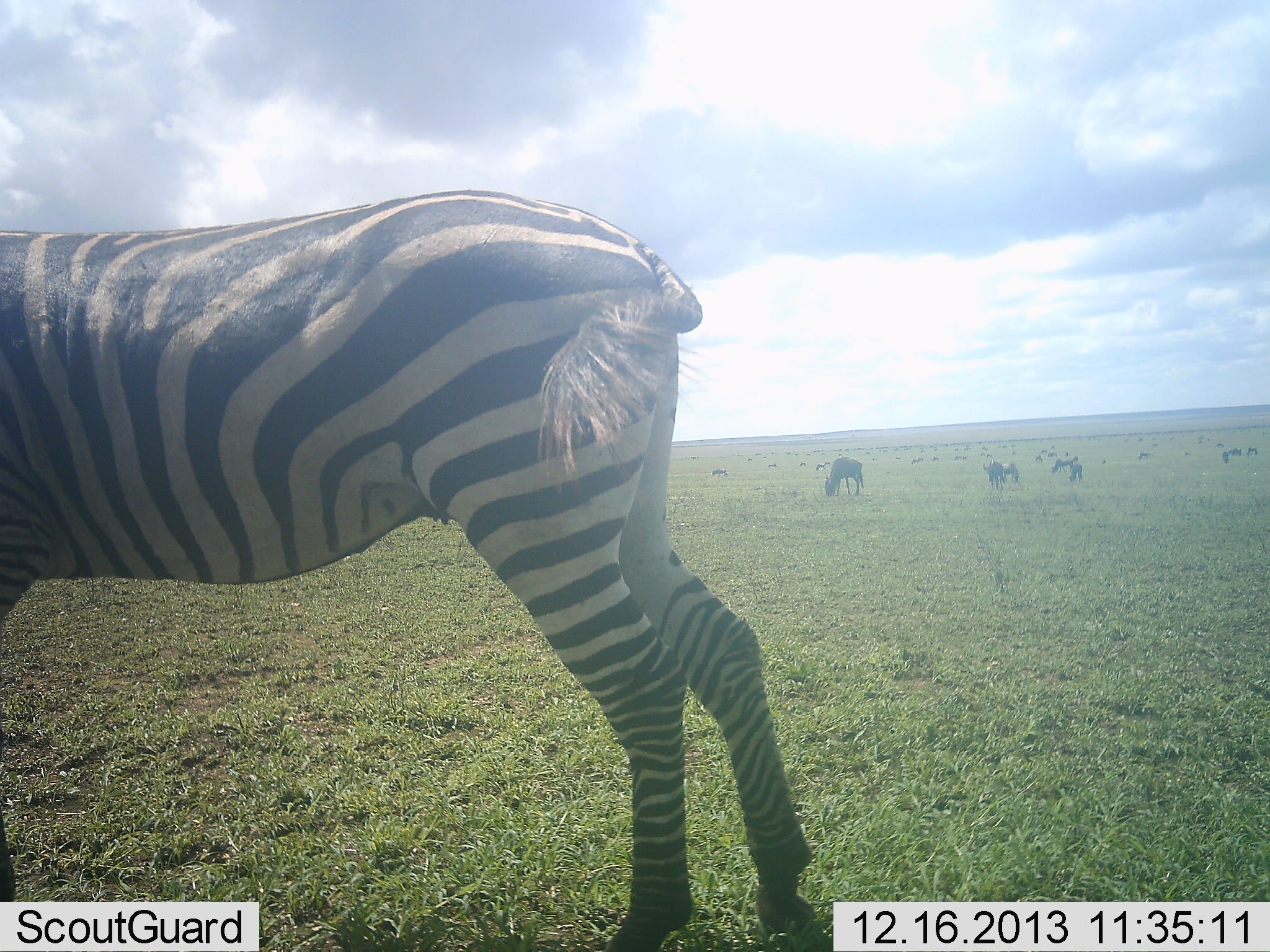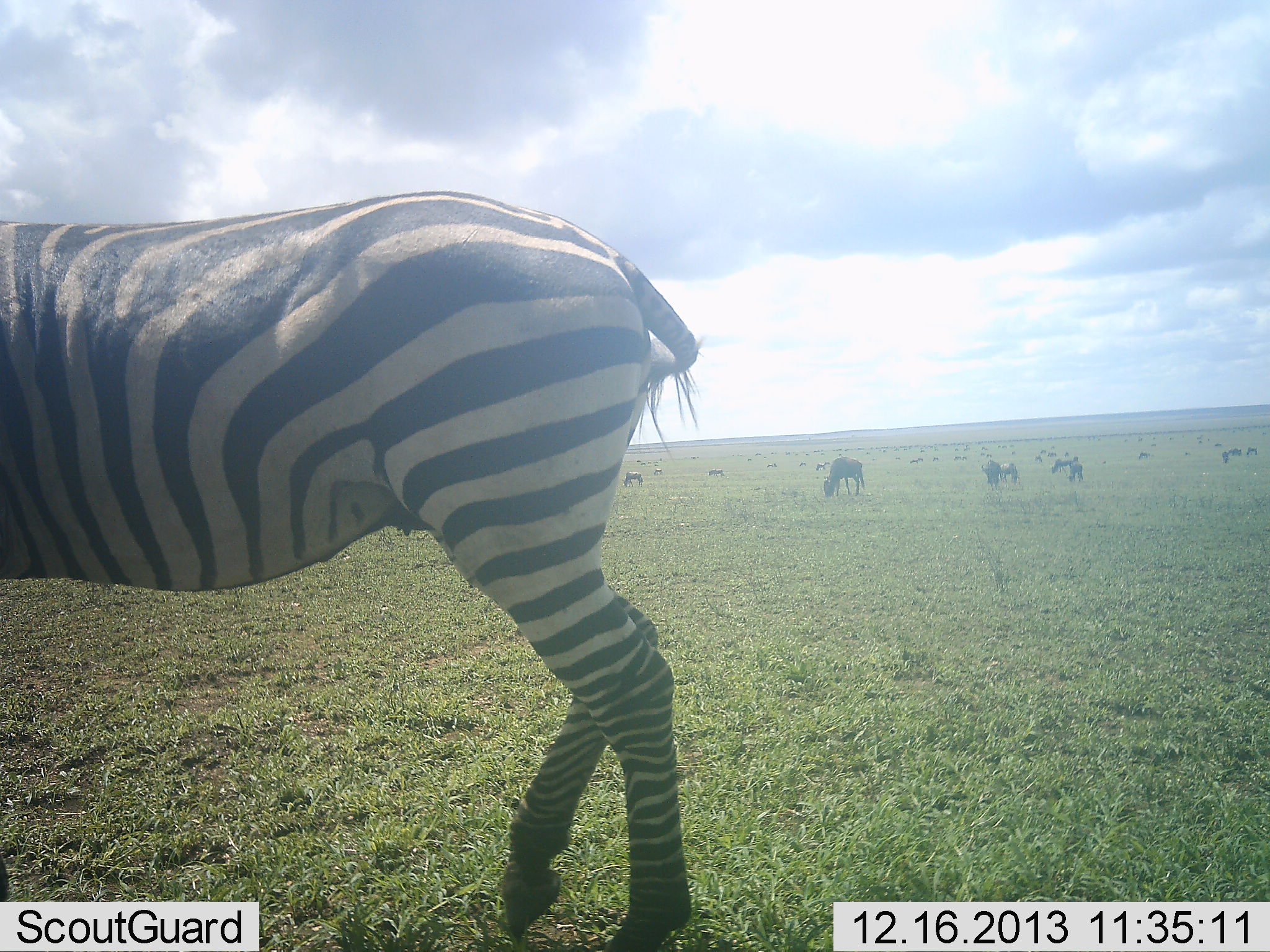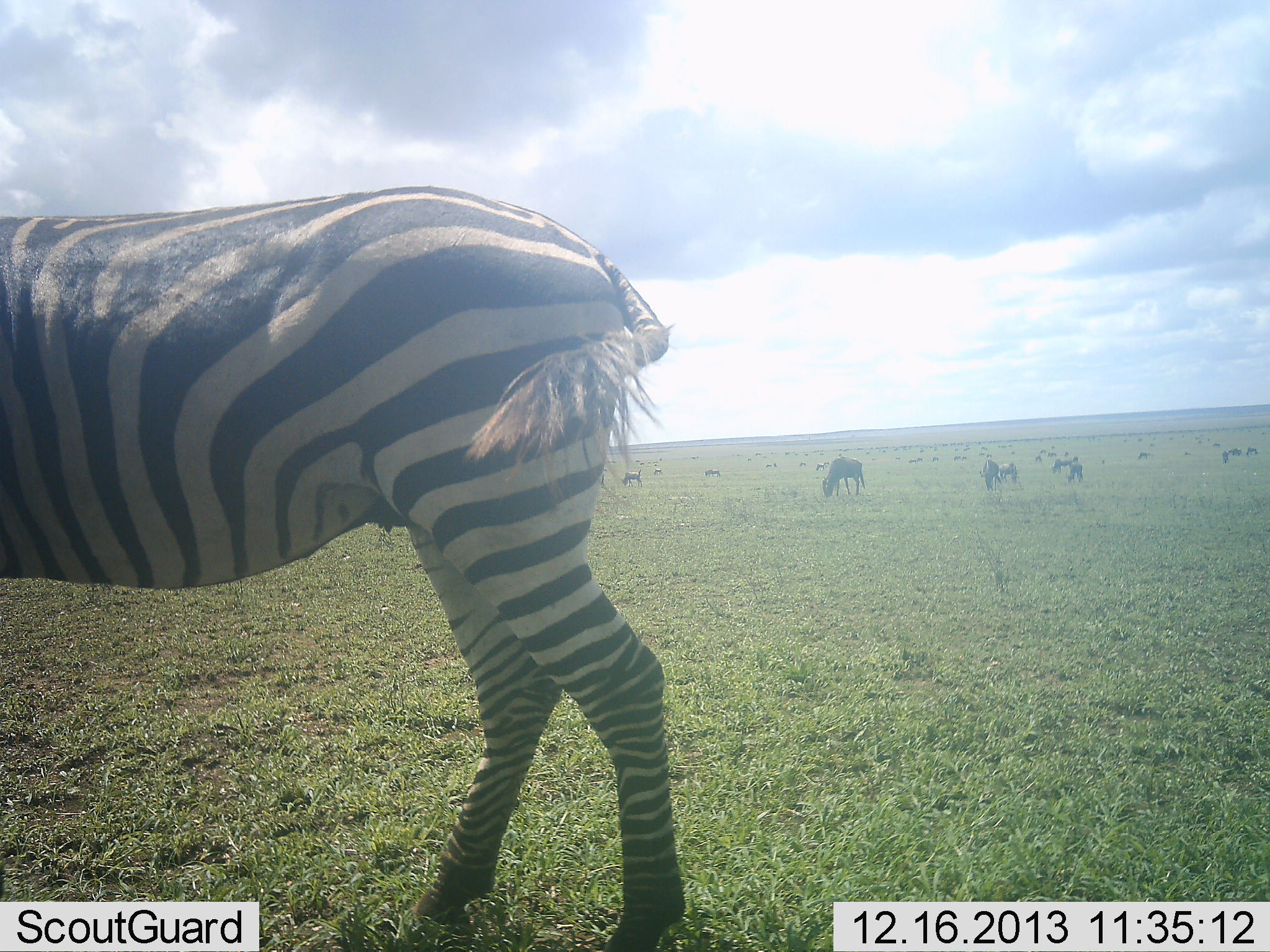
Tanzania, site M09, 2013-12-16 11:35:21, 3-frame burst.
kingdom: Animalia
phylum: Chordata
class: Mammalia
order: Perissodactyla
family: Equidae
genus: Equus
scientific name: Equus quagga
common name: plains zebra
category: zebra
Zebra (plains zebra) (Equus quagga), count 1. Behavior (volunteer vote fractions): standing 47%, resting 0%, moving 82%, interacting 0%. Young present (vote fraction): 0%. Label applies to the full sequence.